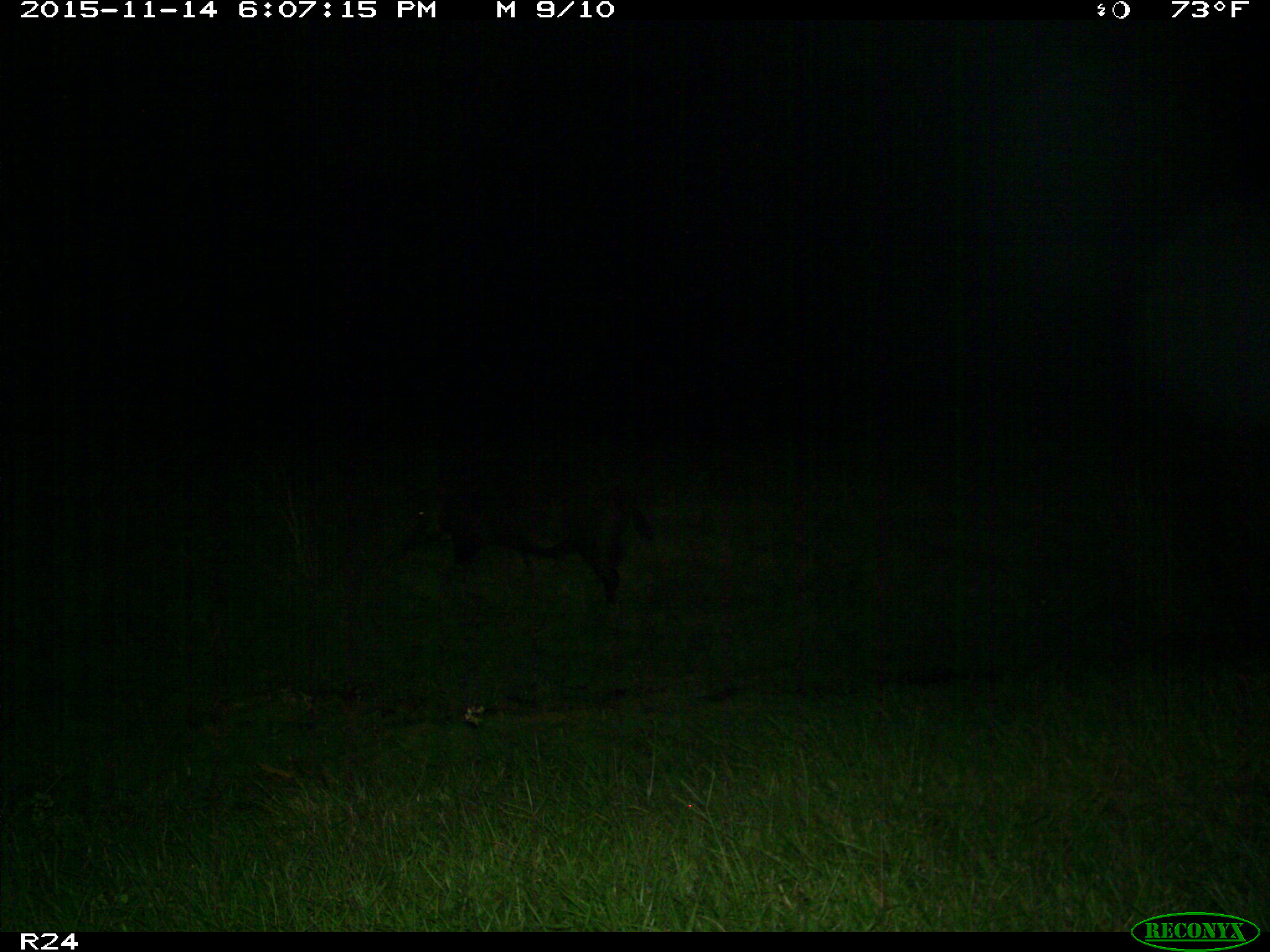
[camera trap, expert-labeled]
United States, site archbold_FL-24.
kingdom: Animalia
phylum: Chordata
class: Mammalia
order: Artiodactyla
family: Suidae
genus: Sus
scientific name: Sus scrofa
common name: wild boar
Sus scrofa (wild boar).